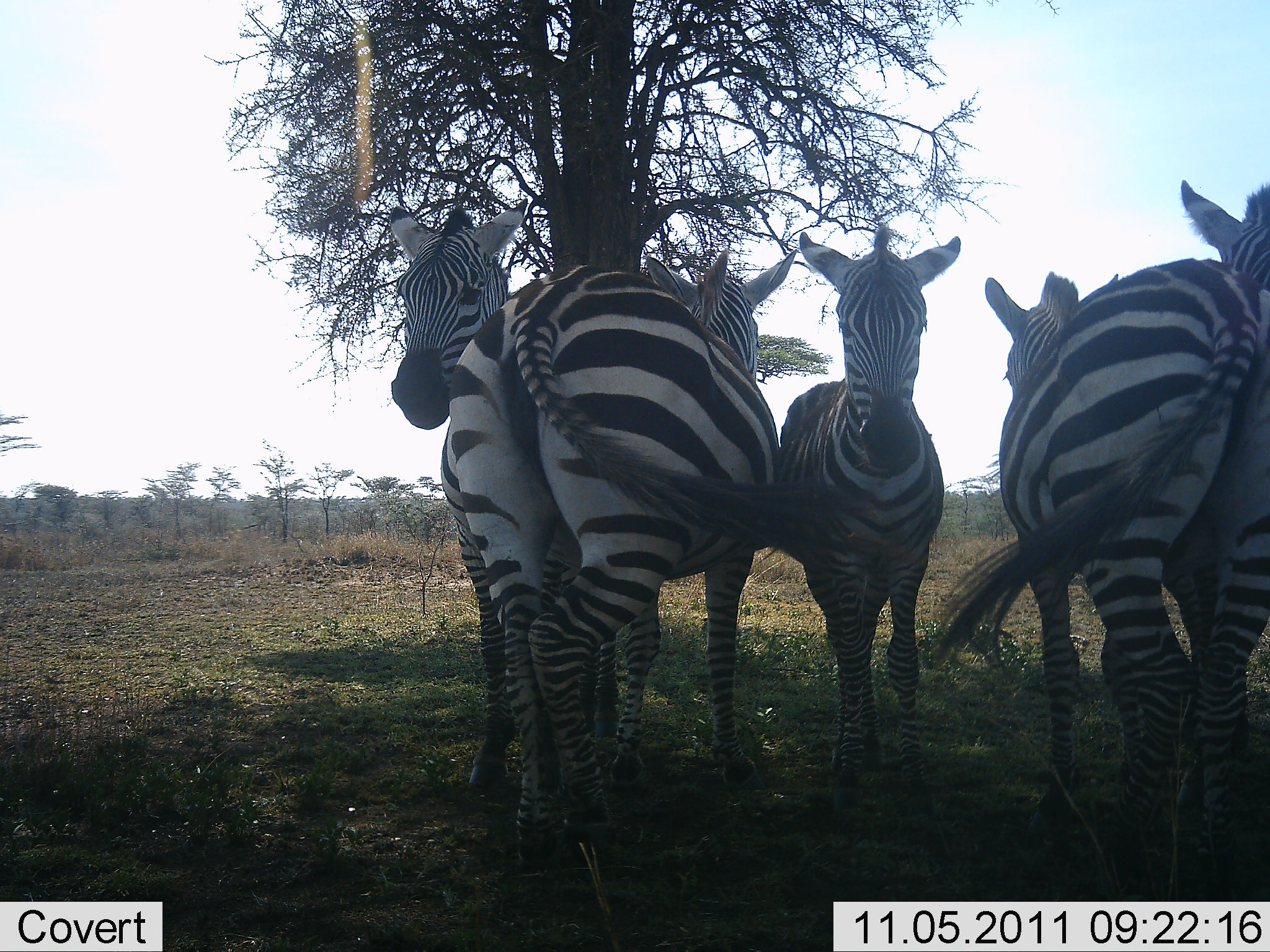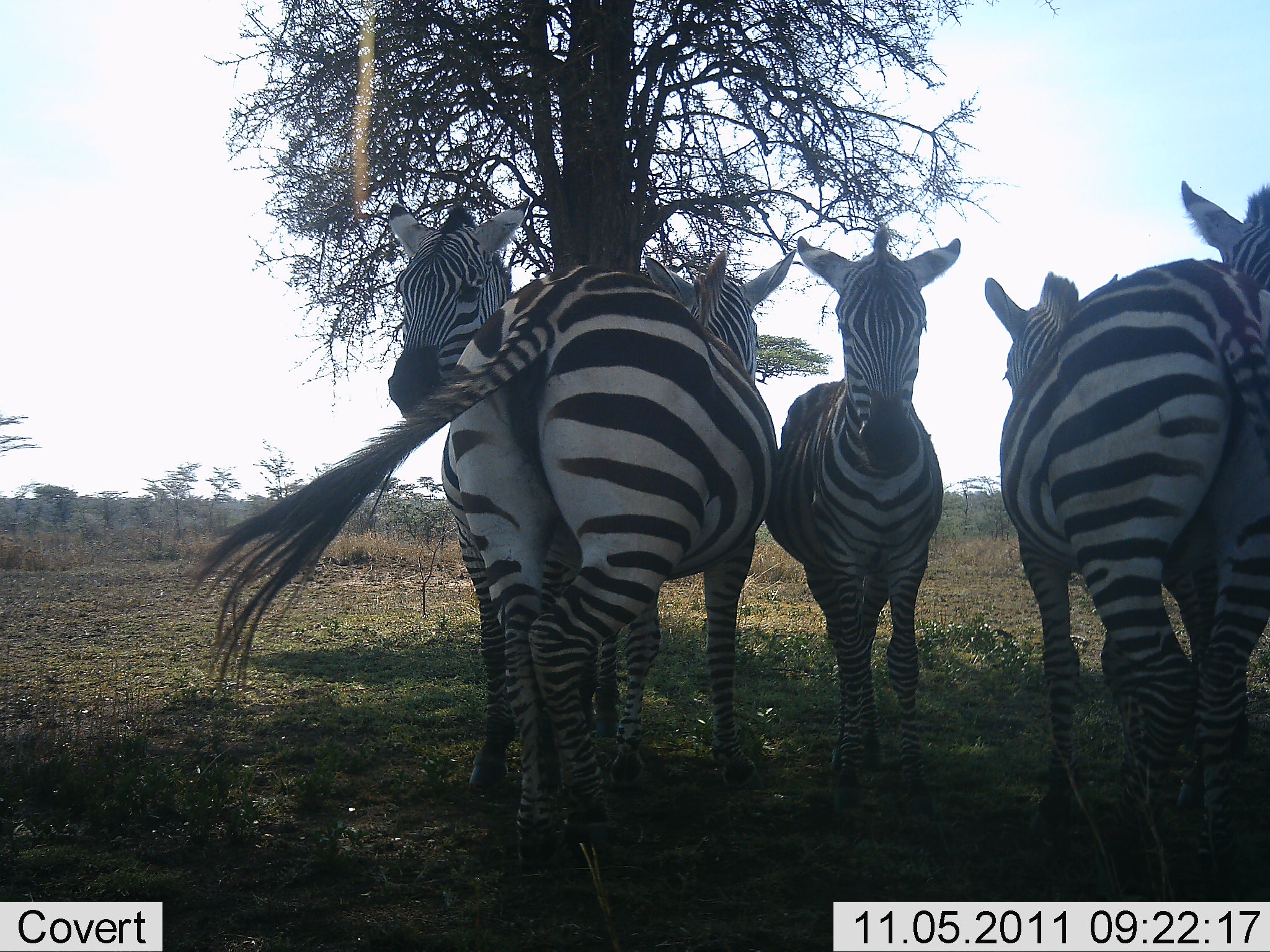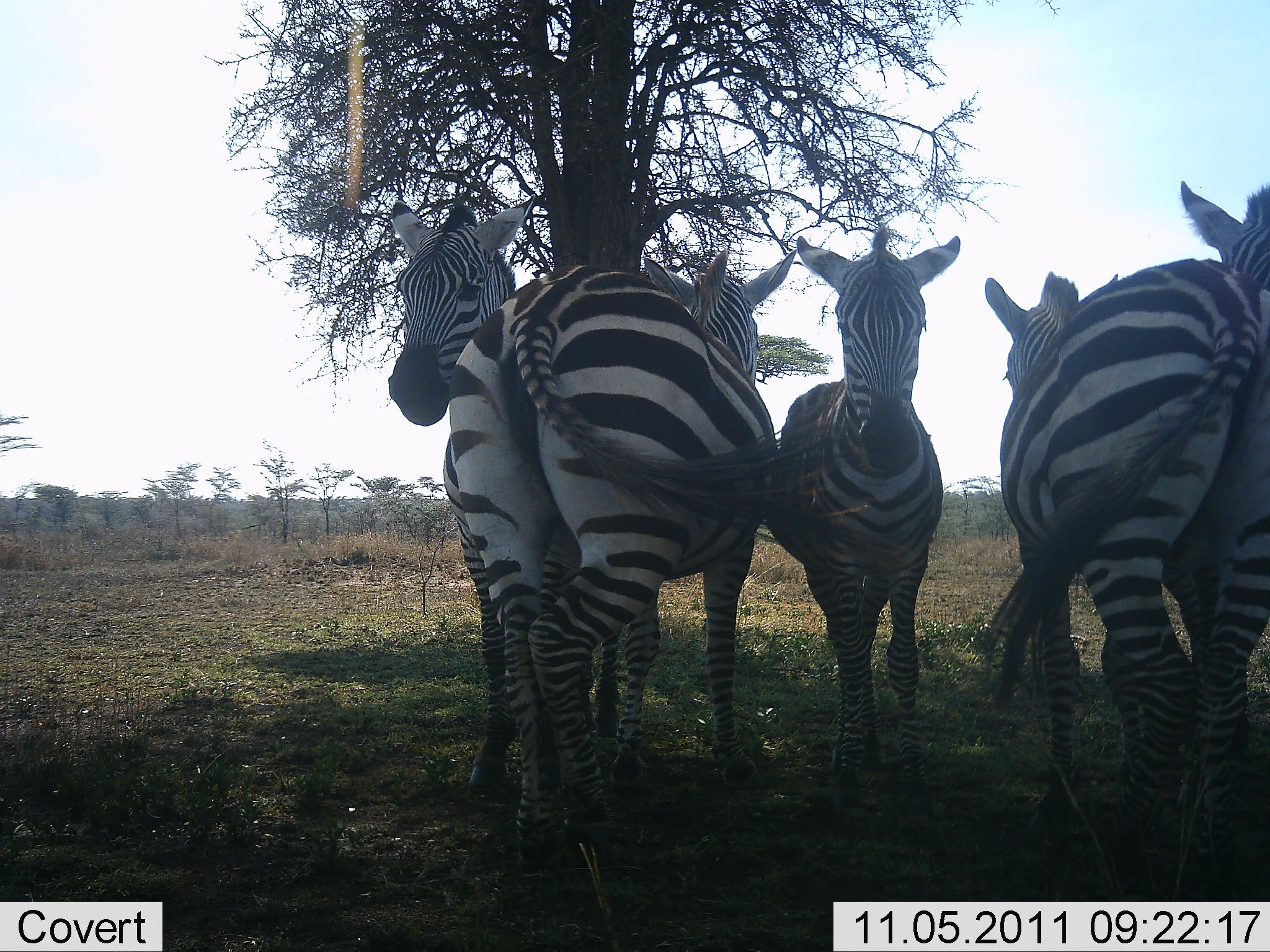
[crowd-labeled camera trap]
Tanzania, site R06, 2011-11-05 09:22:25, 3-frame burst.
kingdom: Animalia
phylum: Chordata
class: Mammalia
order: Perissodactyla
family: Equidae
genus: Equus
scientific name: Equus quagga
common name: plains zebra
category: zebra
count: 5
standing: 83%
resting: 25%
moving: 0%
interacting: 8%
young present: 0%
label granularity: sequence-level